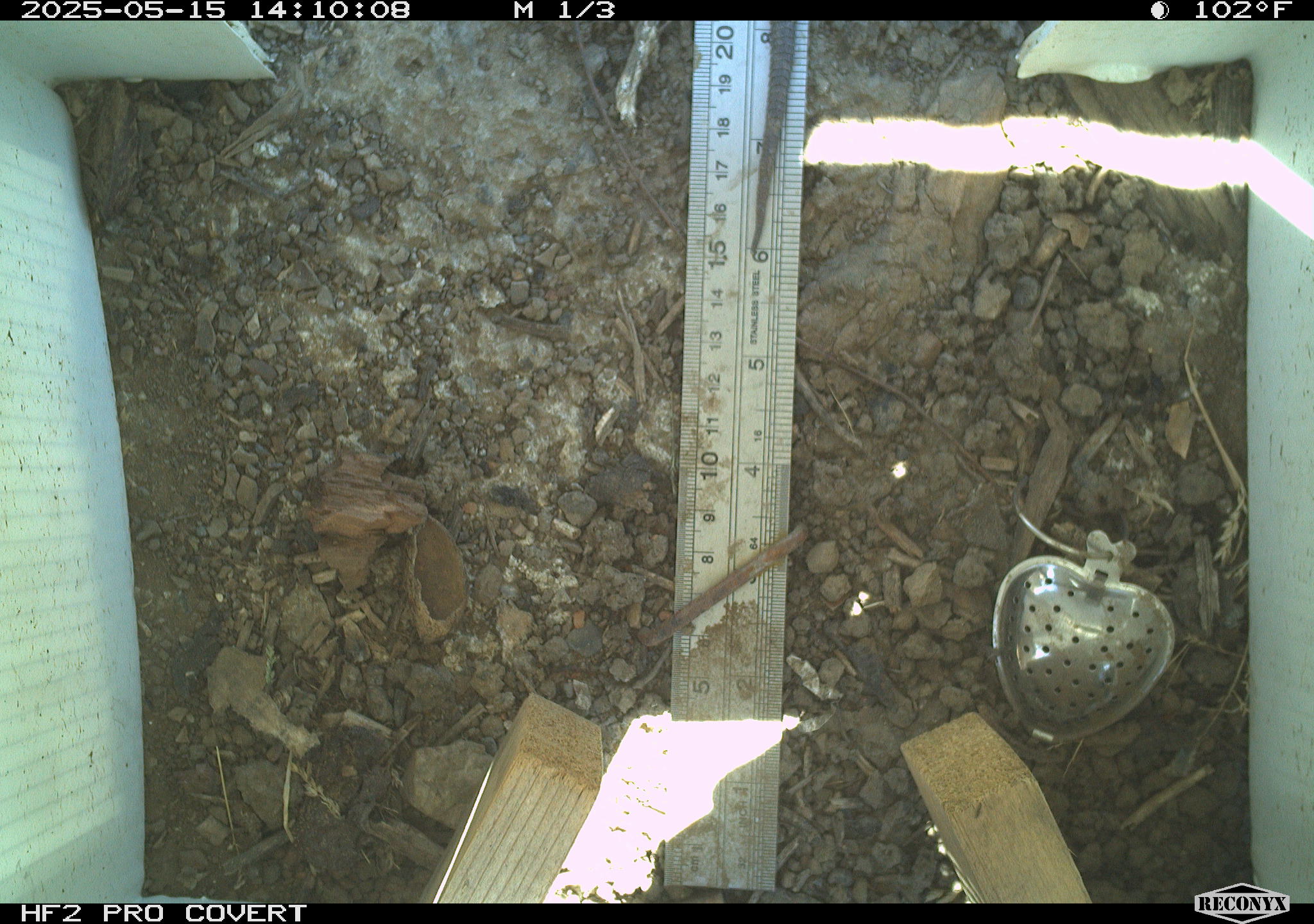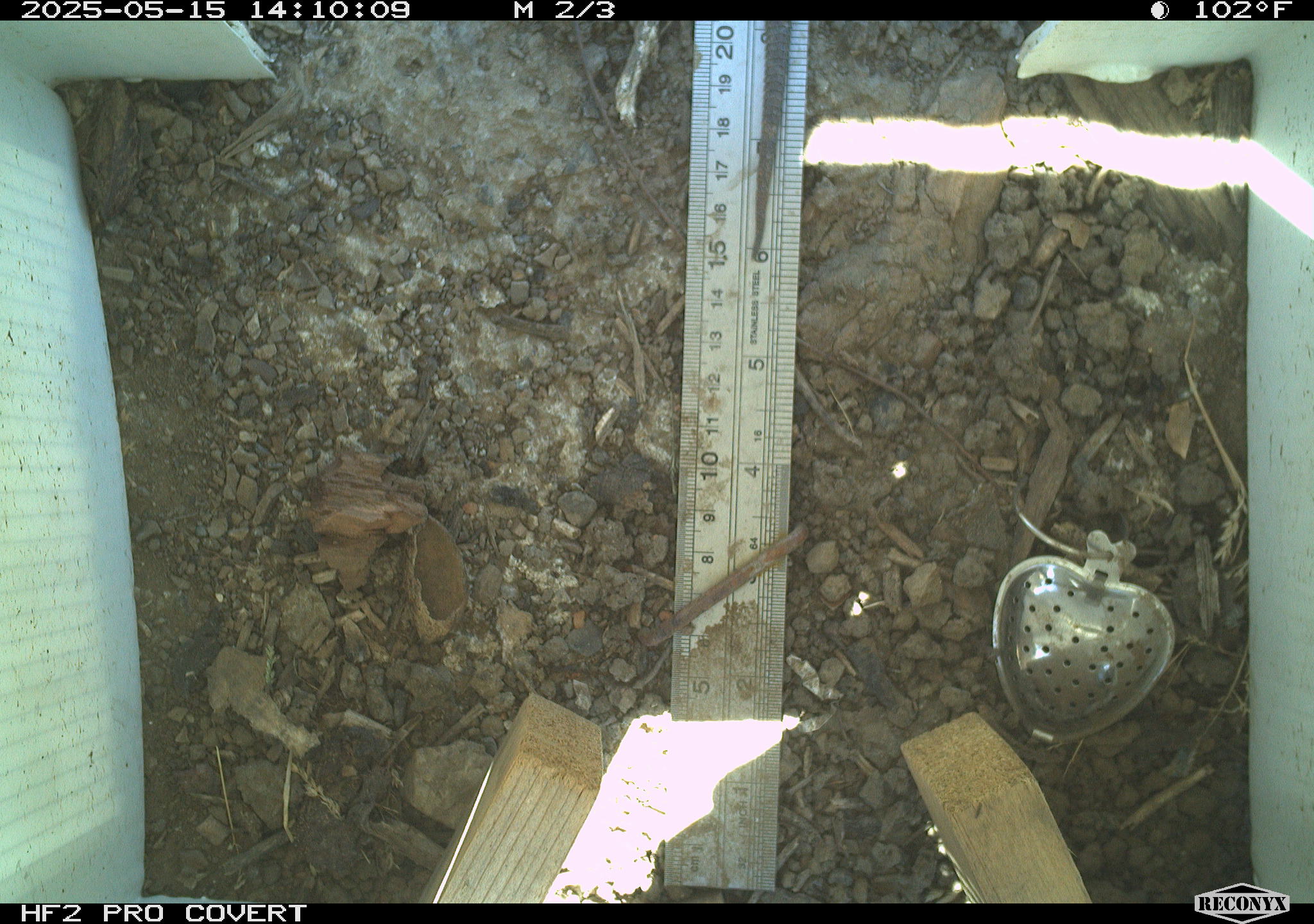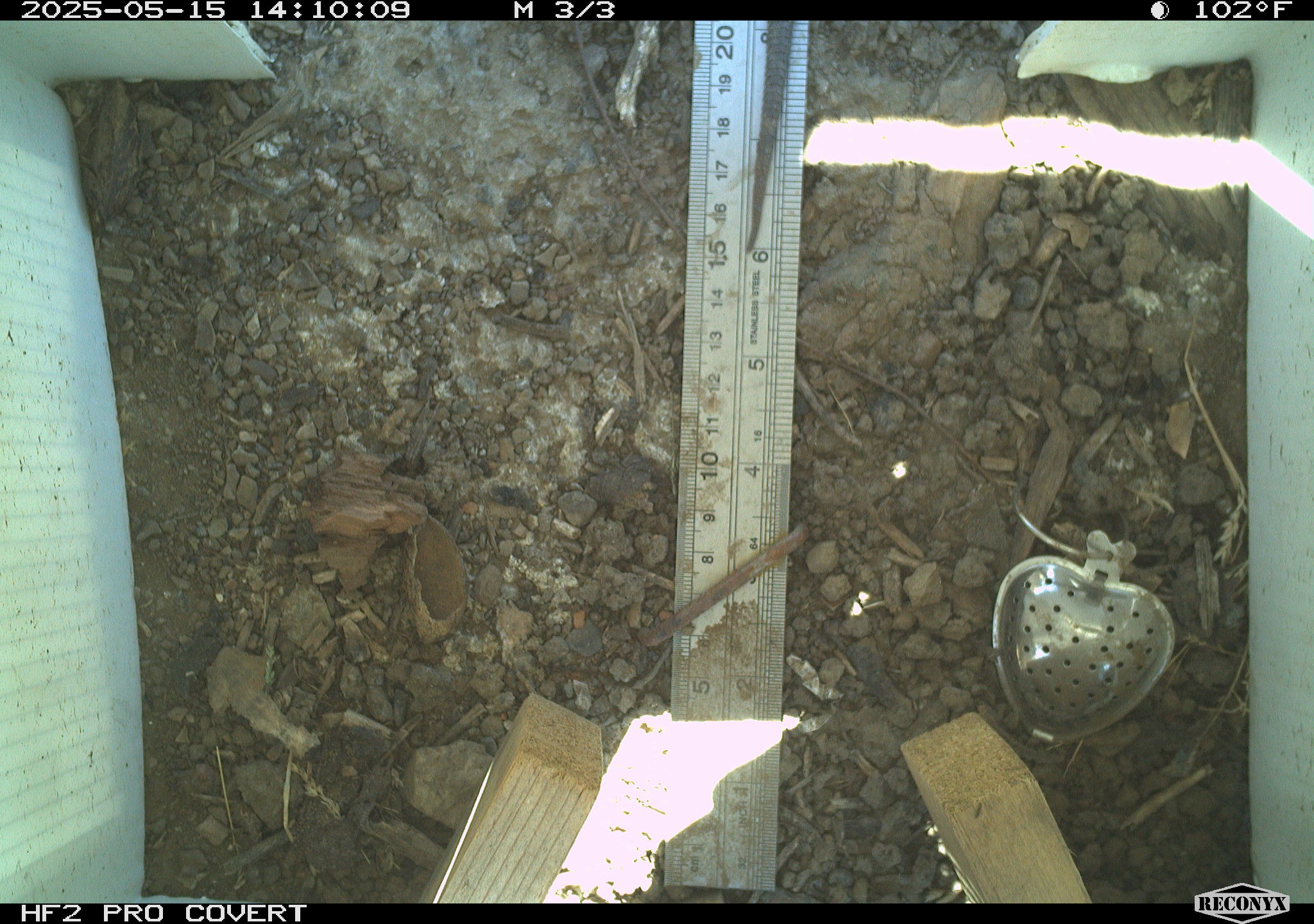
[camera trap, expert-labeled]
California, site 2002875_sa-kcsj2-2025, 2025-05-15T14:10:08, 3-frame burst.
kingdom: Animalia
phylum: Chordata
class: Reptilia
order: Squamata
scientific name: Squamata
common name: lizards and snakes